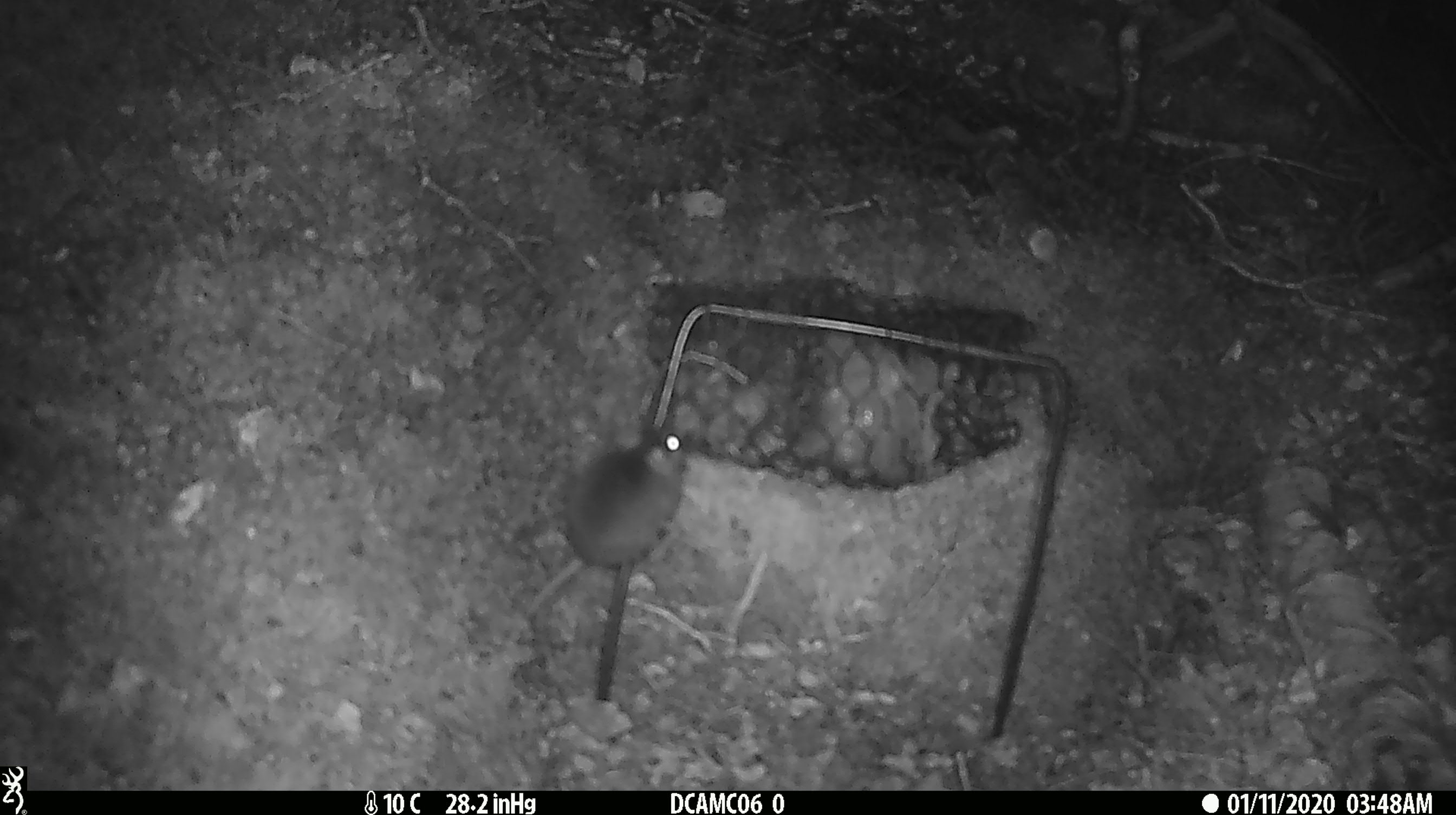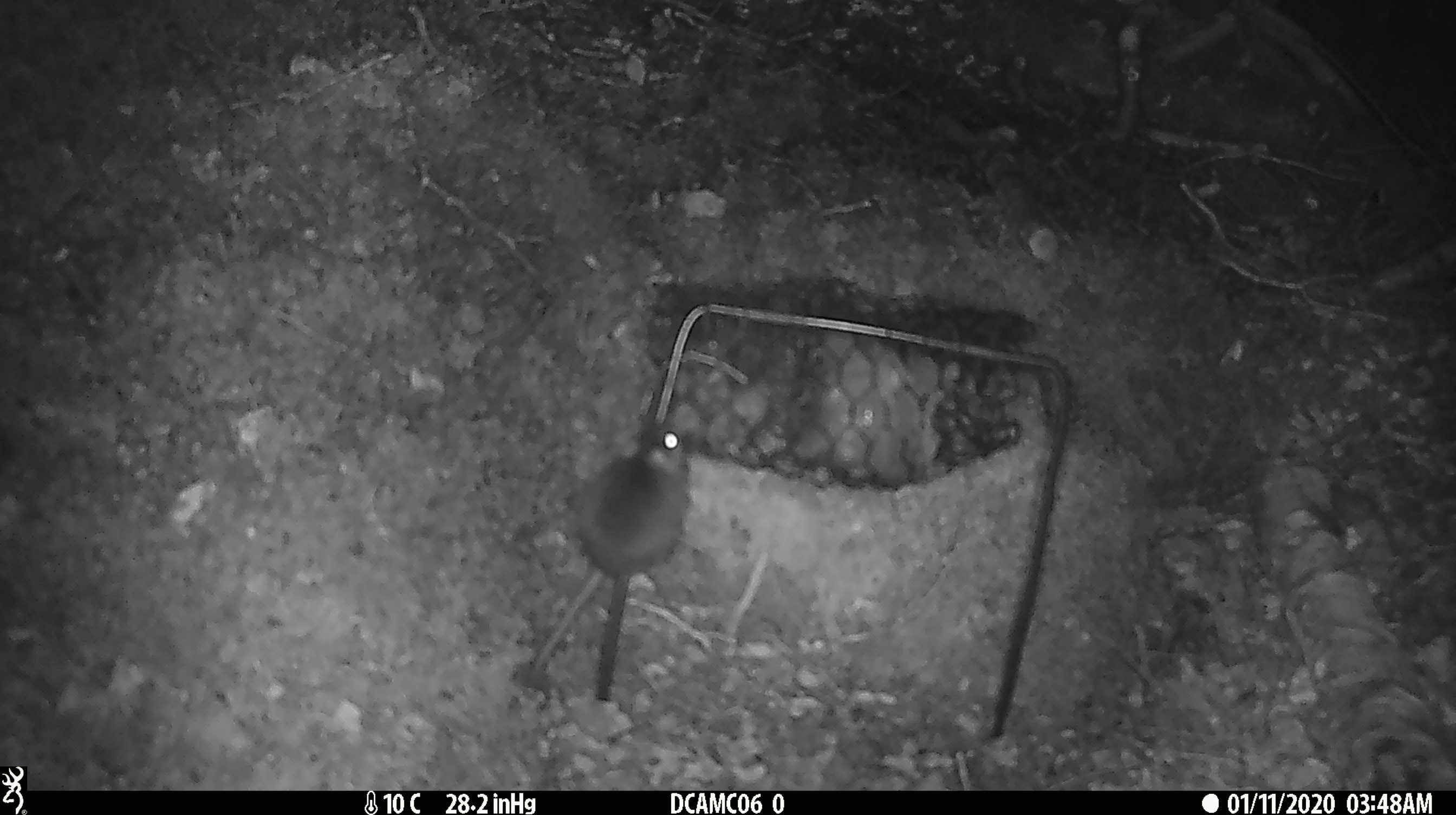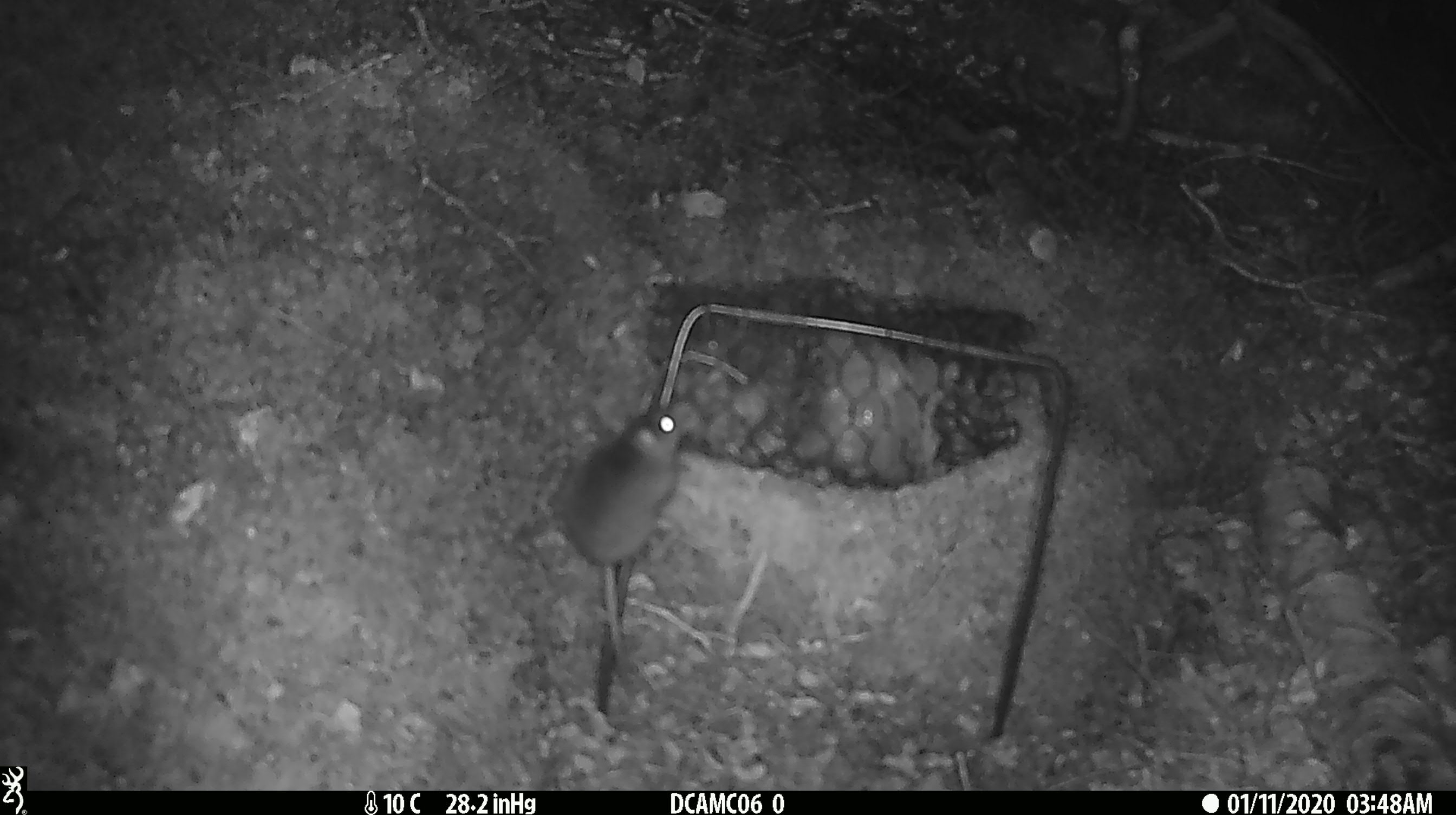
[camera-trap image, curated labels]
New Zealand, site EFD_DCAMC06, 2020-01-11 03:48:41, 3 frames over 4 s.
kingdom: Animalia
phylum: Chordata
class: Mammalia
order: Rodentia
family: Muridae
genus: Mus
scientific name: Mus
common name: mouse